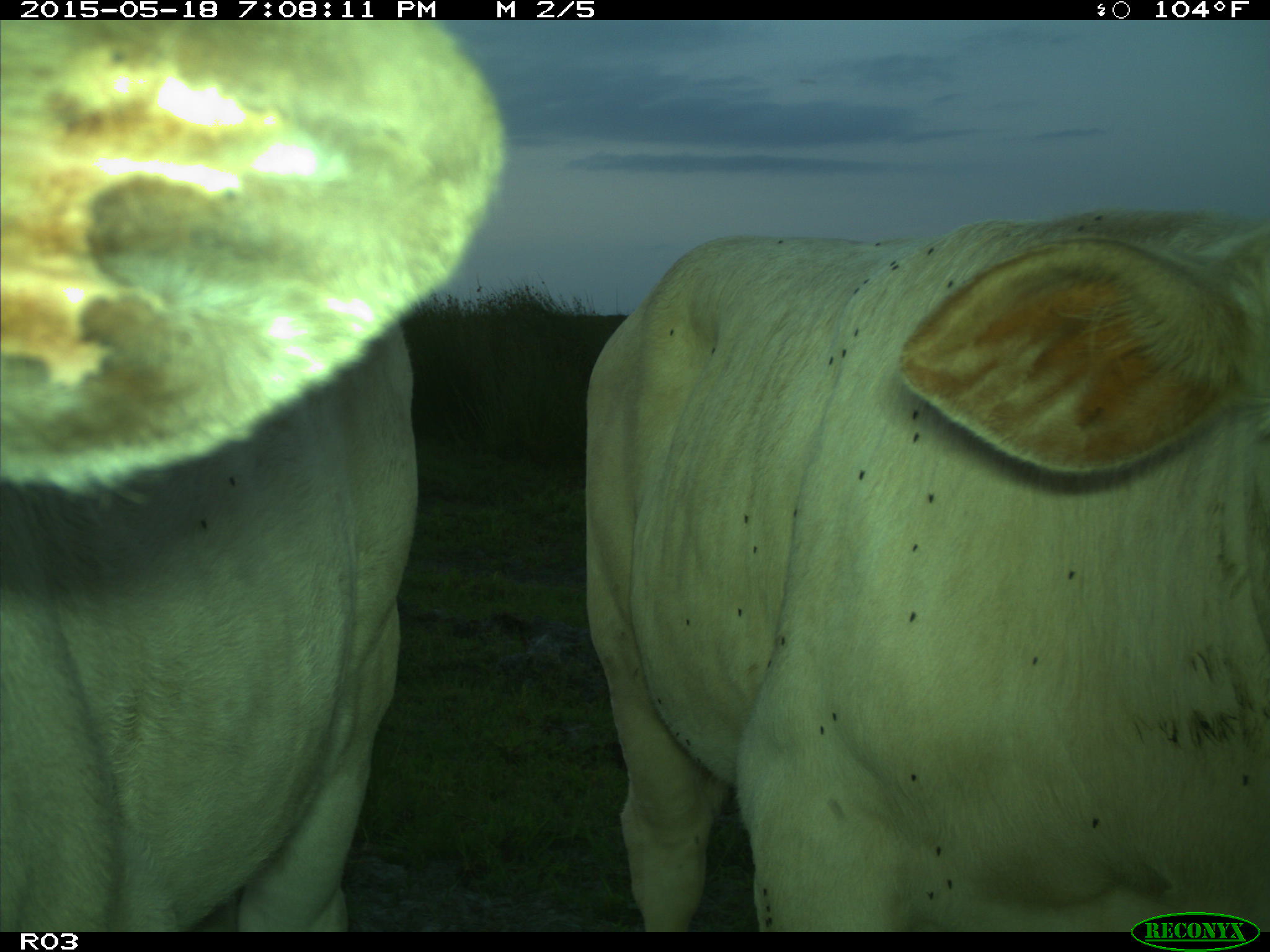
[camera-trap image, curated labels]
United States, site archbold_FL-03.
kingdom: Animalia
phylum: Chordata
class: Mammalia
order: Artiodactyla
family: Bovidae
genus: Bos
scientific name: Bos taurus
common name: domestic cow